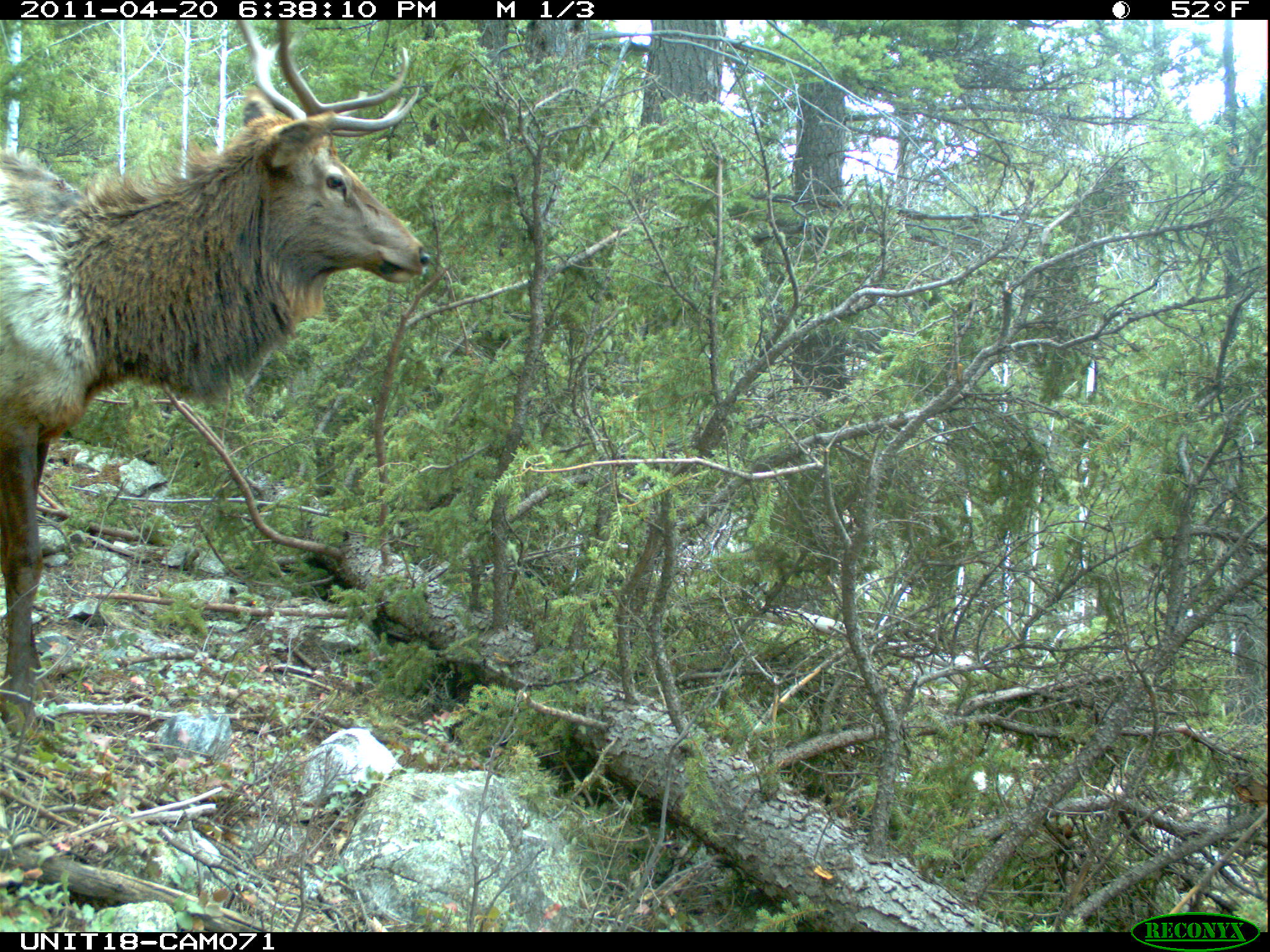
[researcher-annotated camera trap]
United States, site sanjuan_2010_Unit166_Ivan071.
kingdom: Animalia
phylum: Chordata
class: Mammalia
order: Artiodactyla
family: Cervidae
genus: Cervus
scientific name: Cervus elaphus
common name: red deer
Cervus elaphus (red deer).